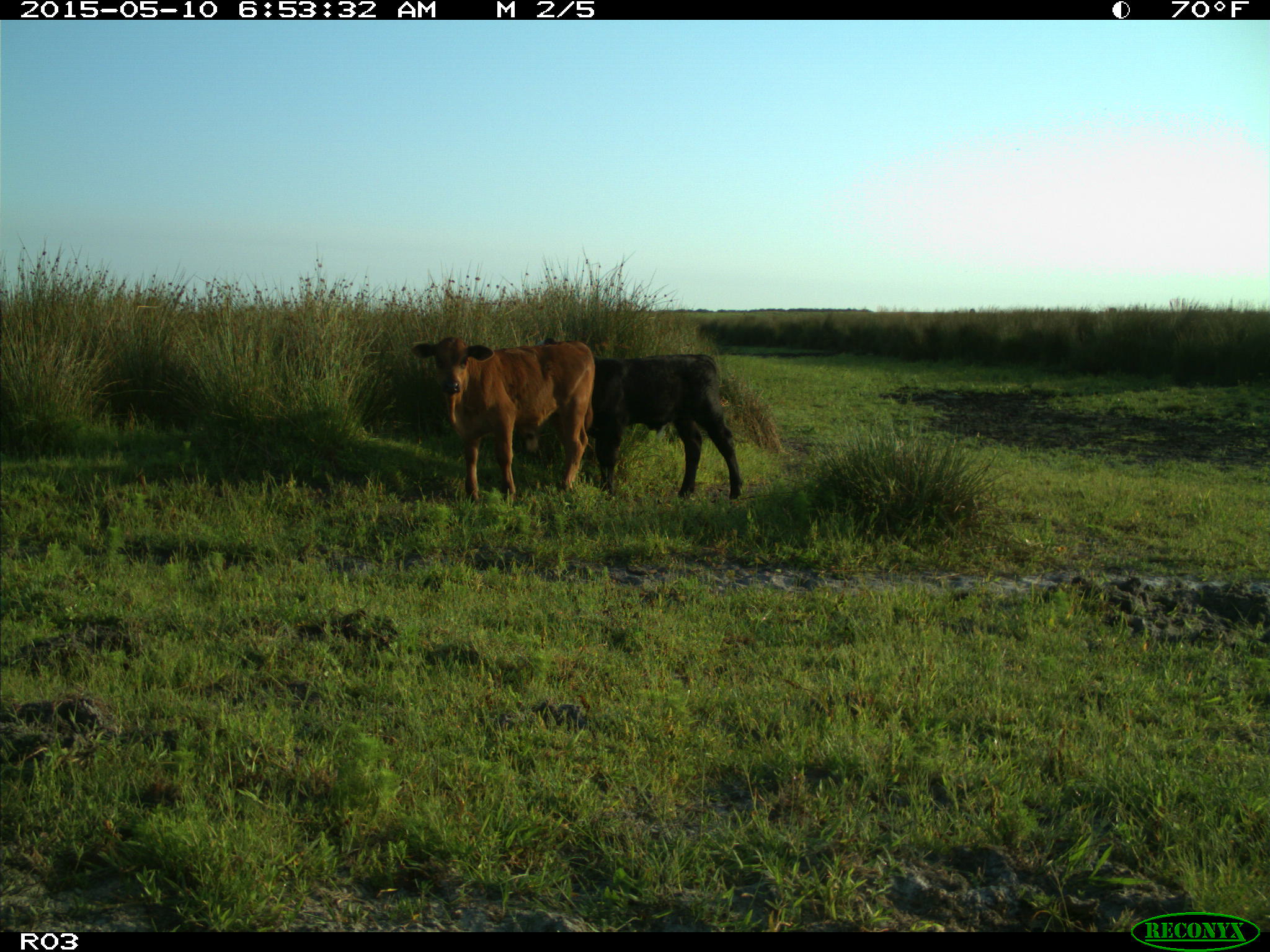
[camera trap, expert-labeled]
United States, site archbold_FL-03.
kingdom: Animalia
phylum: Chordata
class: Mammalia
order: Artiodactyla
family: Bovidae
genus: Bos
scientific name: Bos taurus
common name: domestic cow